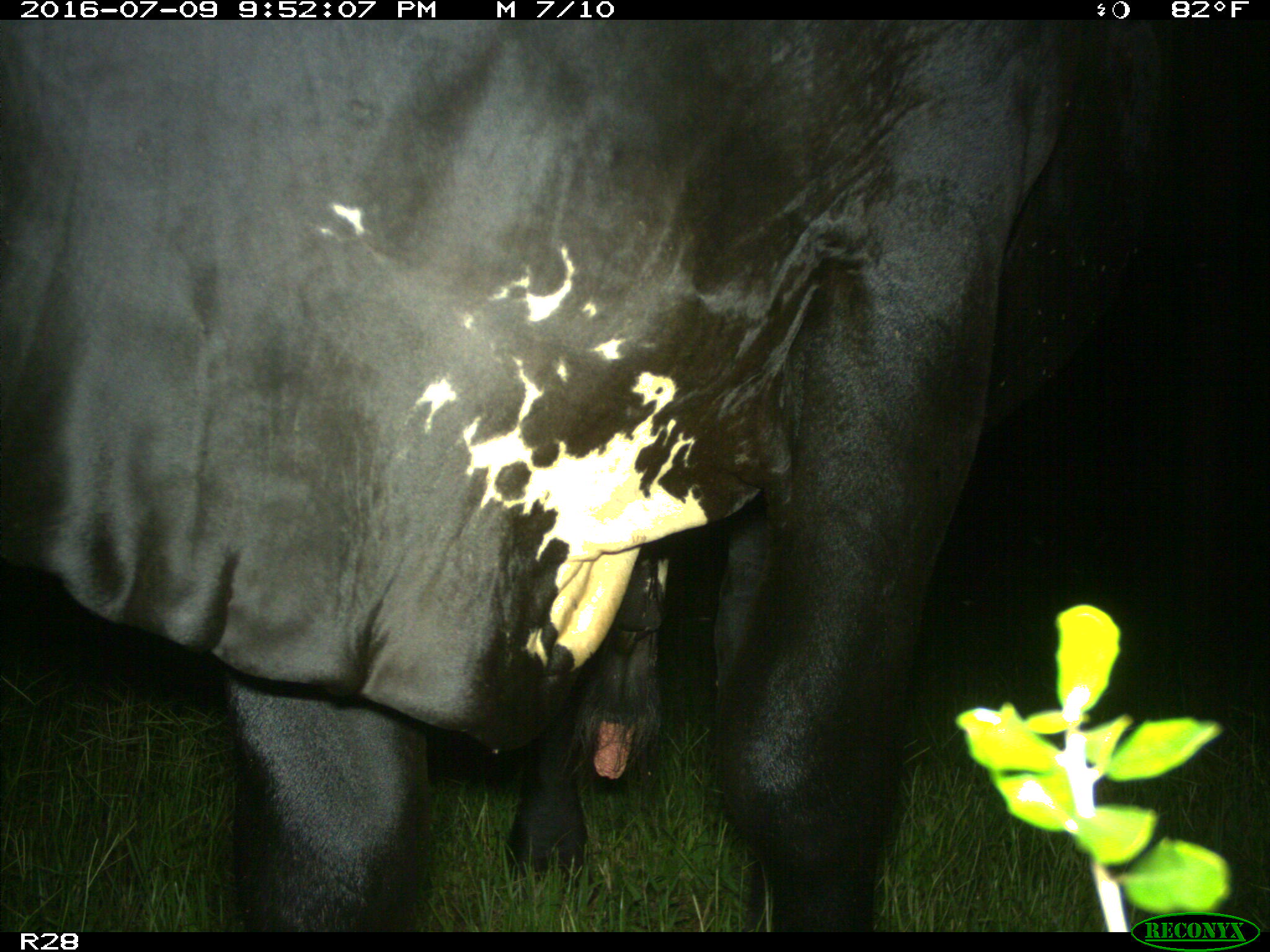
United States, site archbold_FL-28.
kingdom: Animalia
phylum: Chordata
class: Mammalia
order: Artiodactyla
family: Bovidae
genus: Bos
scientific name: Bos taurus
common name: domestic cow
Bos taurus (domestic cow).